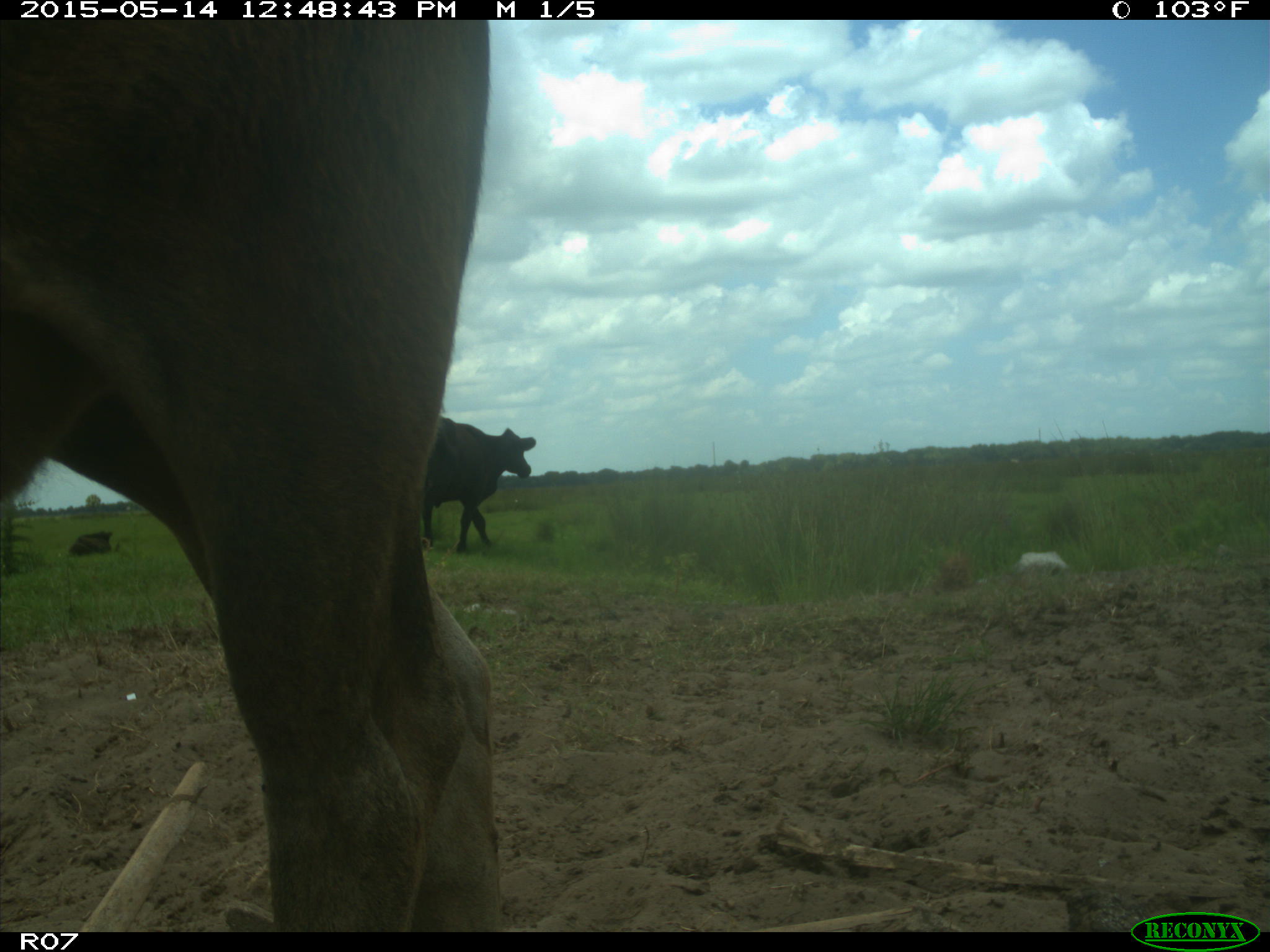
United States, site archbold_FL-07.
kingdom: Animalia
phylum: Chordata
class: Mammalia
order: Artiodactyla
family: Bovidae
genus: Bos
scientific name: Bos taurus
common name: domestic cow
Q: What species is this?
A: Bos taurus (domestic cow).